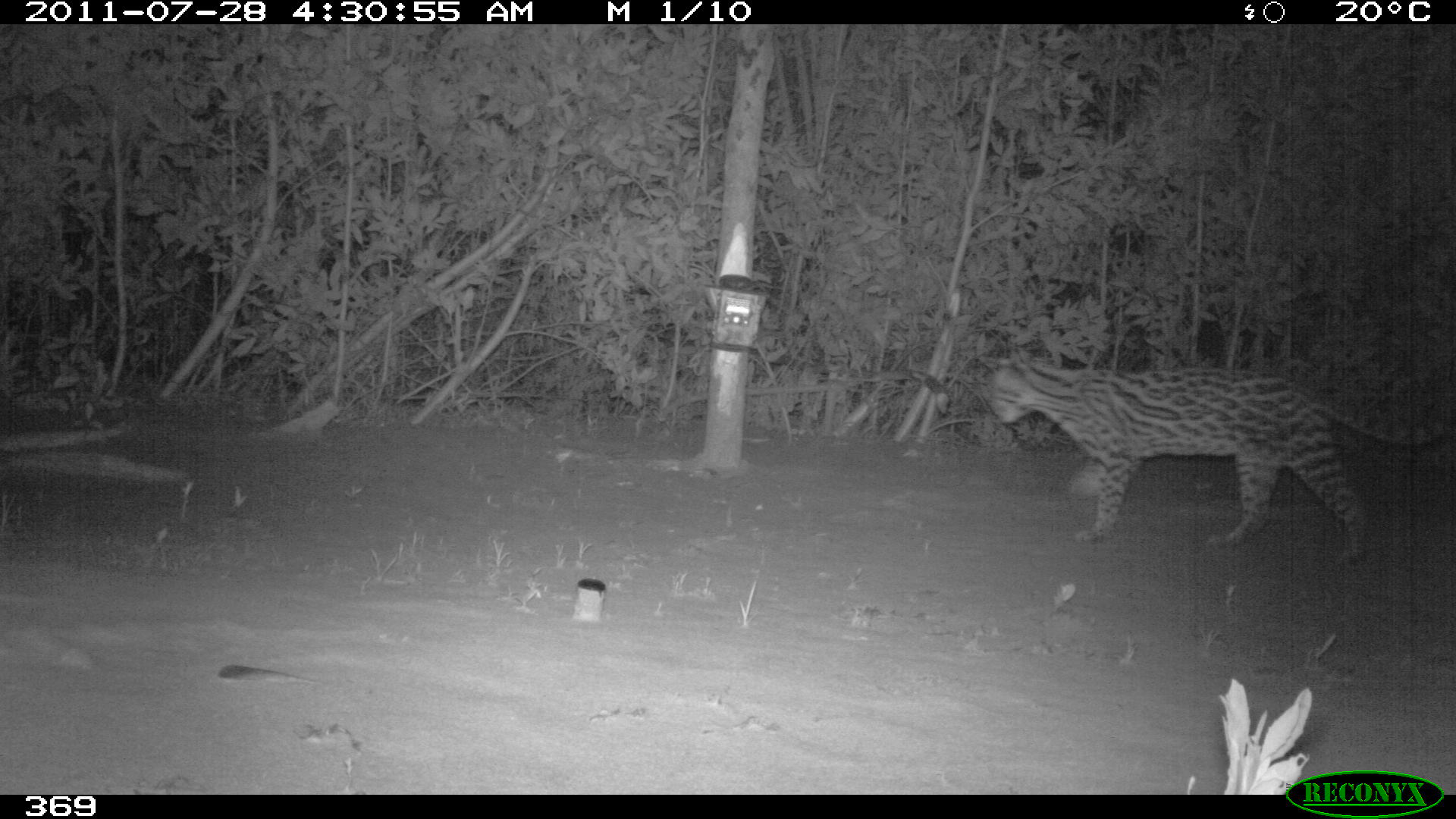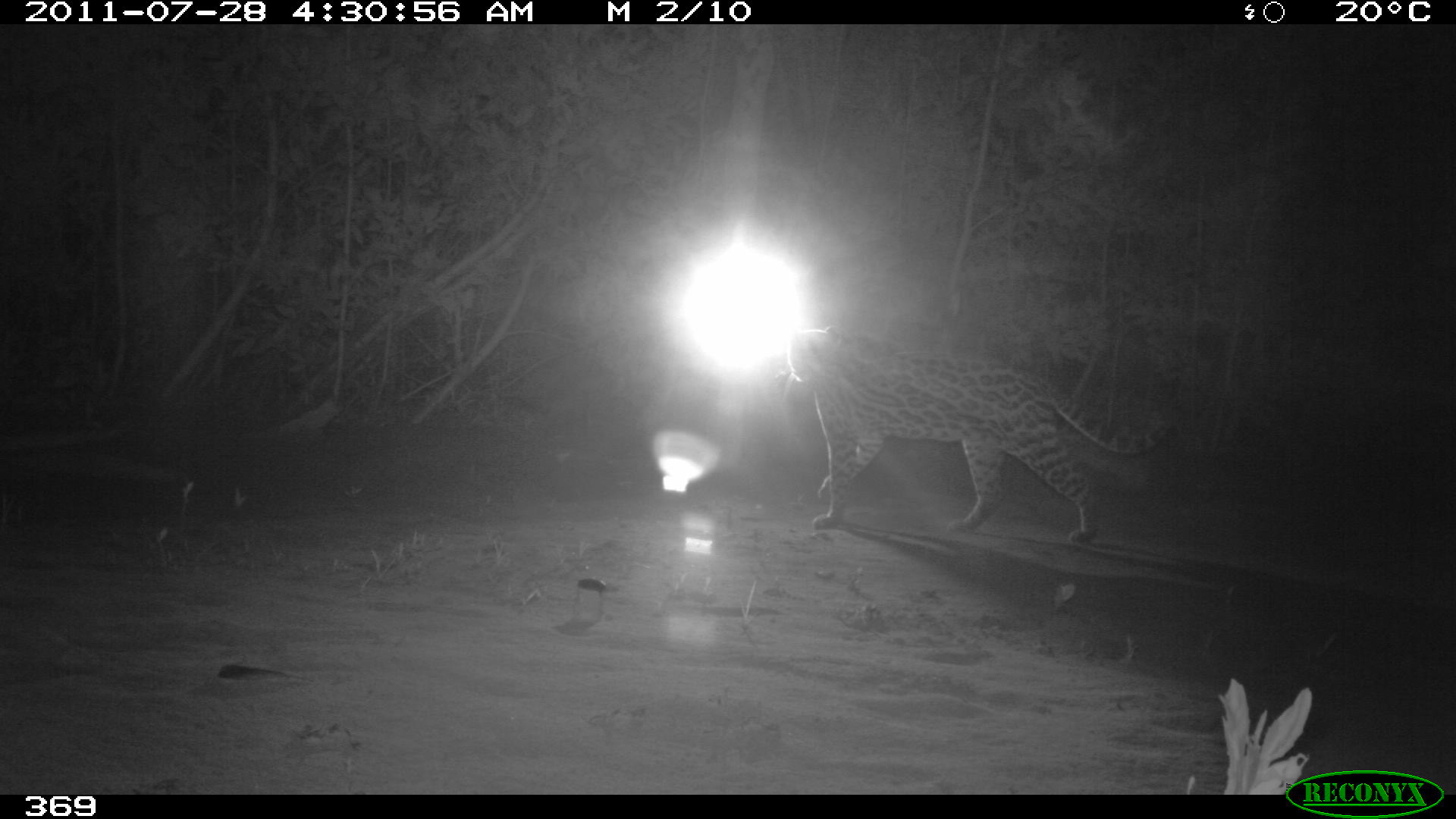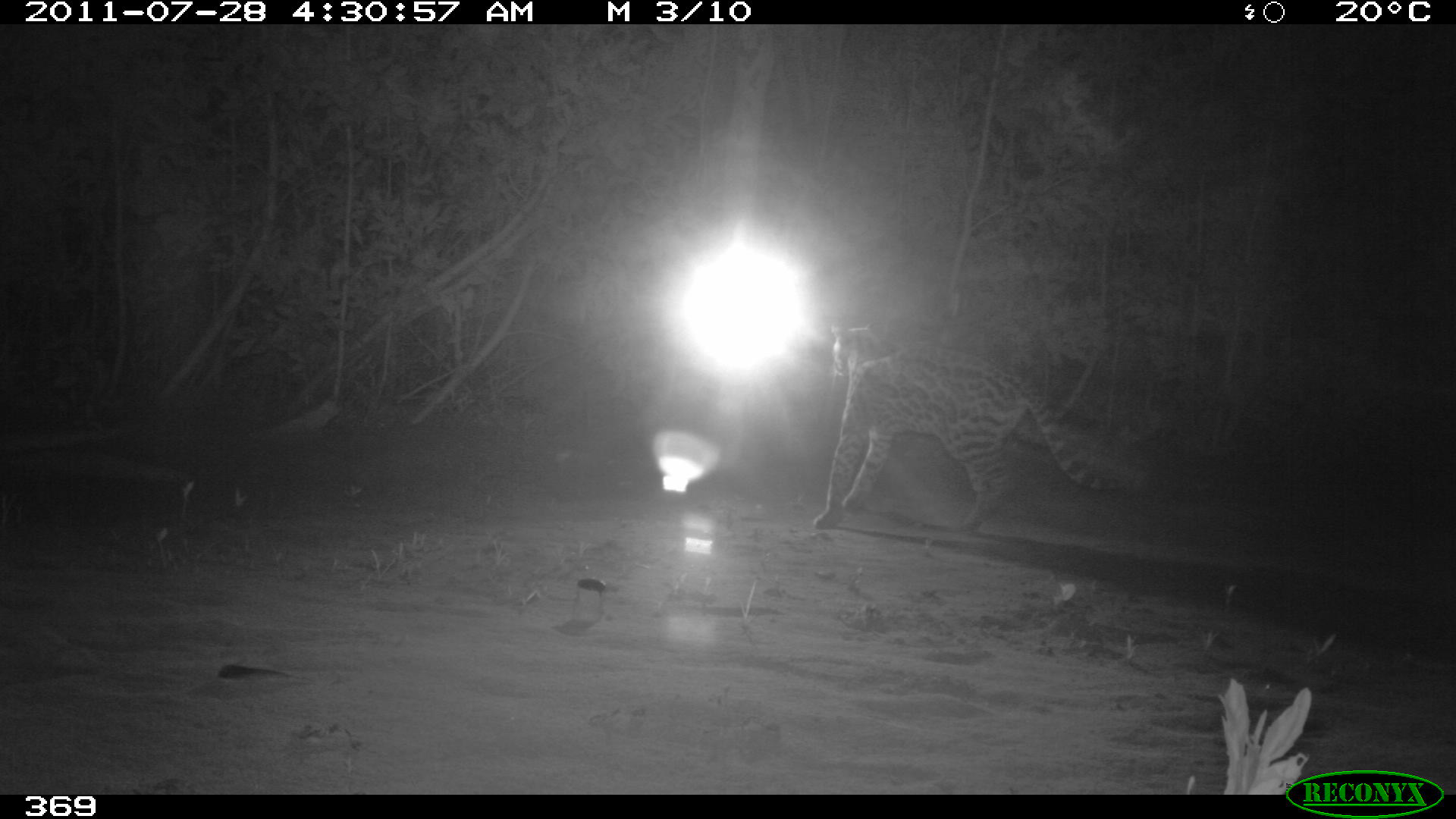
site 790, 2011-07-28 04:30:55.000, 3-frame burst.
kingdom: Animalia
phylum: Chordata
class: Mammalia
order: Carnivora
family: Felidae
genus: Leopardus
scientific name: Leopardus pardalis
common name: ocelot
Leopardus pardalis (ocelot).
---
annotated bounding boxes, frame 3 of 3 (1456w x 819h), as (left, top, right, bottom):
leopardus pardalis: (812, 319, 1129, 529)